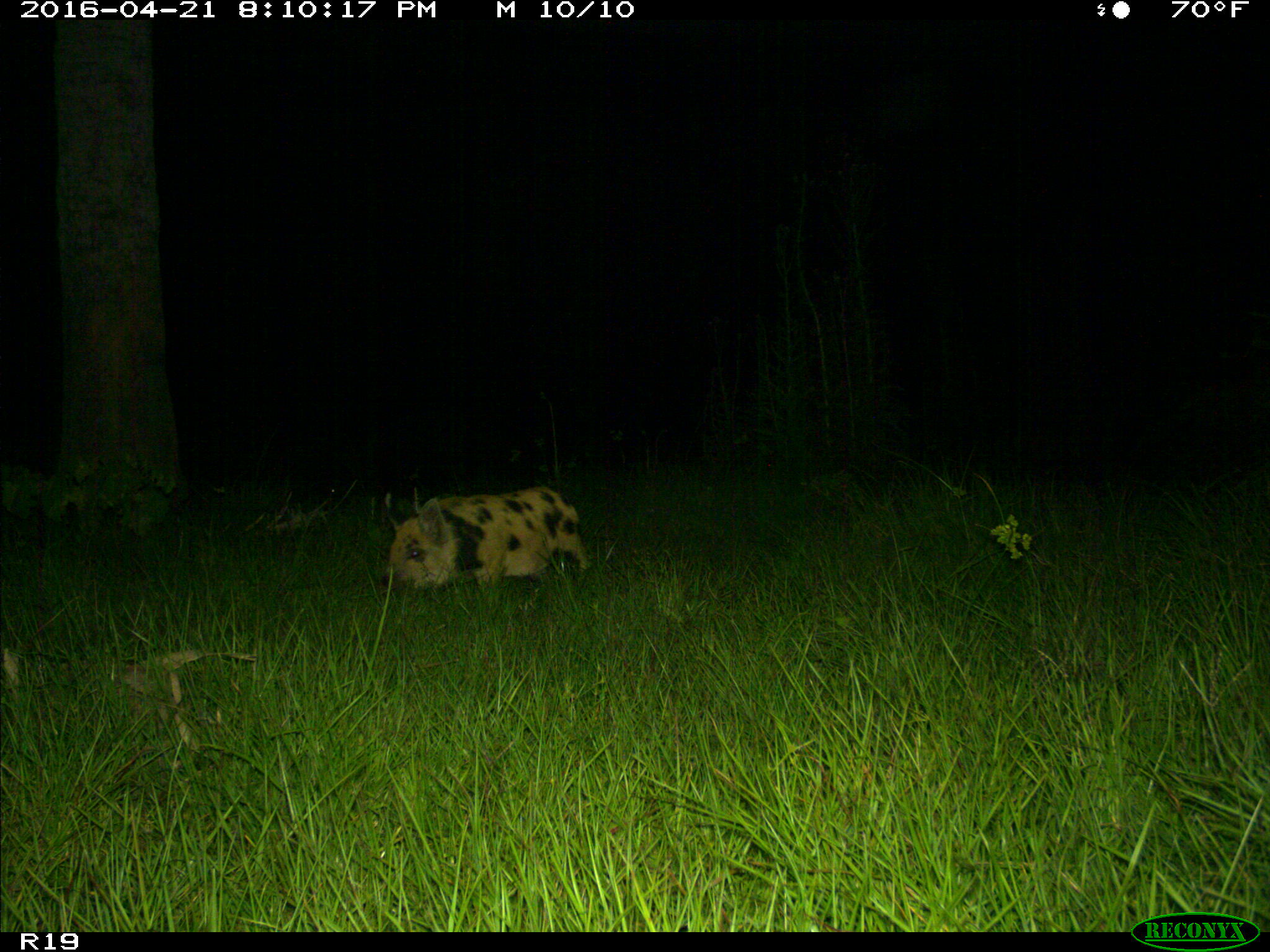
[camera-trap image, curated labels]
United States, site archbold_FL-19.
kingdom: Animalia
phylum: Chordata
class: Mammalia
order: Artiodactyla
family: Suidae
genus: Sus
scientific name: Sus scrofa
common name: wild boar